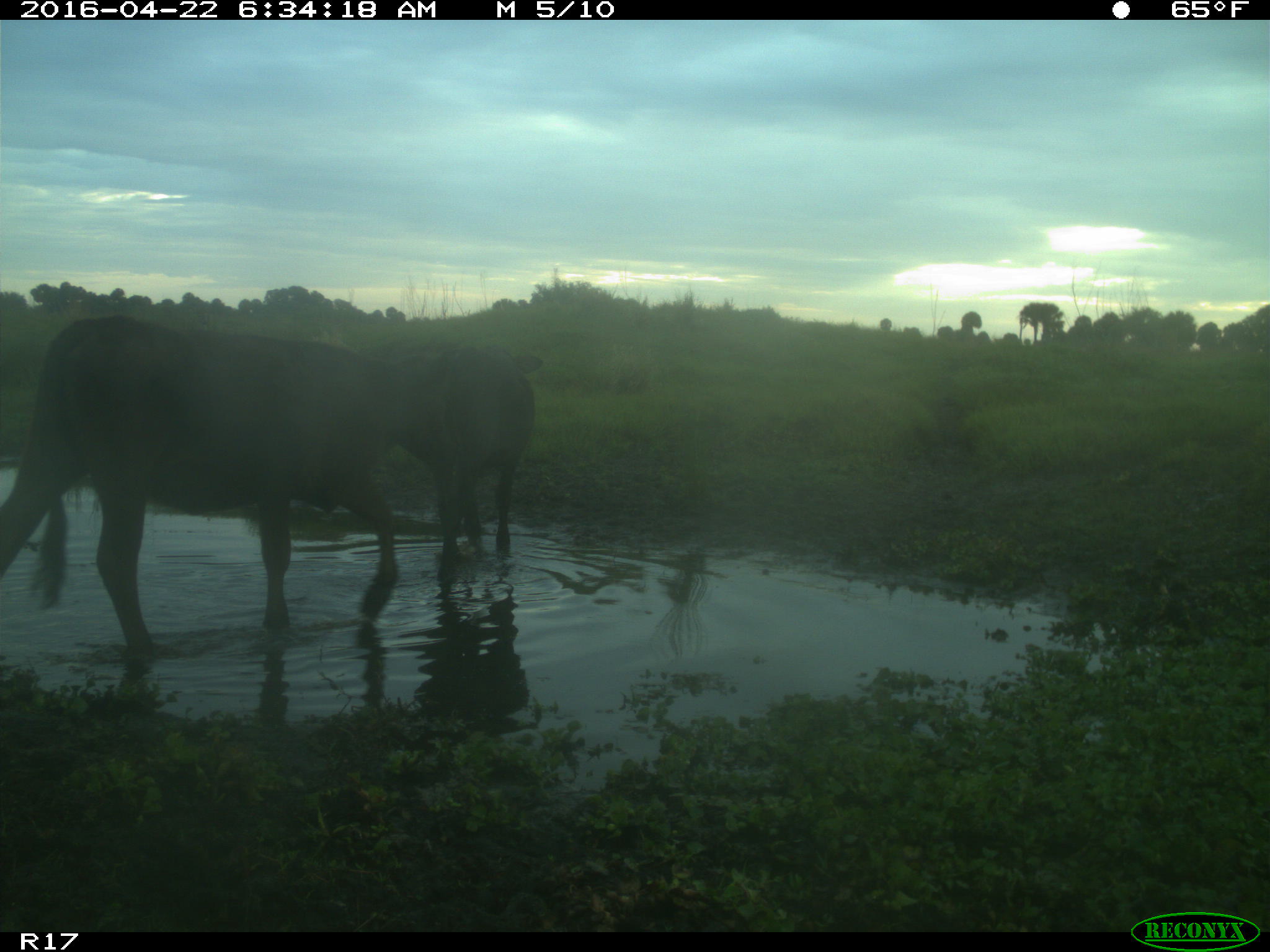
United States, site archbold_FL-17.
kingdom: Animalia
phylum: Chordata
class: Mammalia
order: Artiodactyla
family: Bovidae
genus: Bos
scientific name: Bos taurus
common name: domestic cow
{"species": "Bos taurus (domestic cow)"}